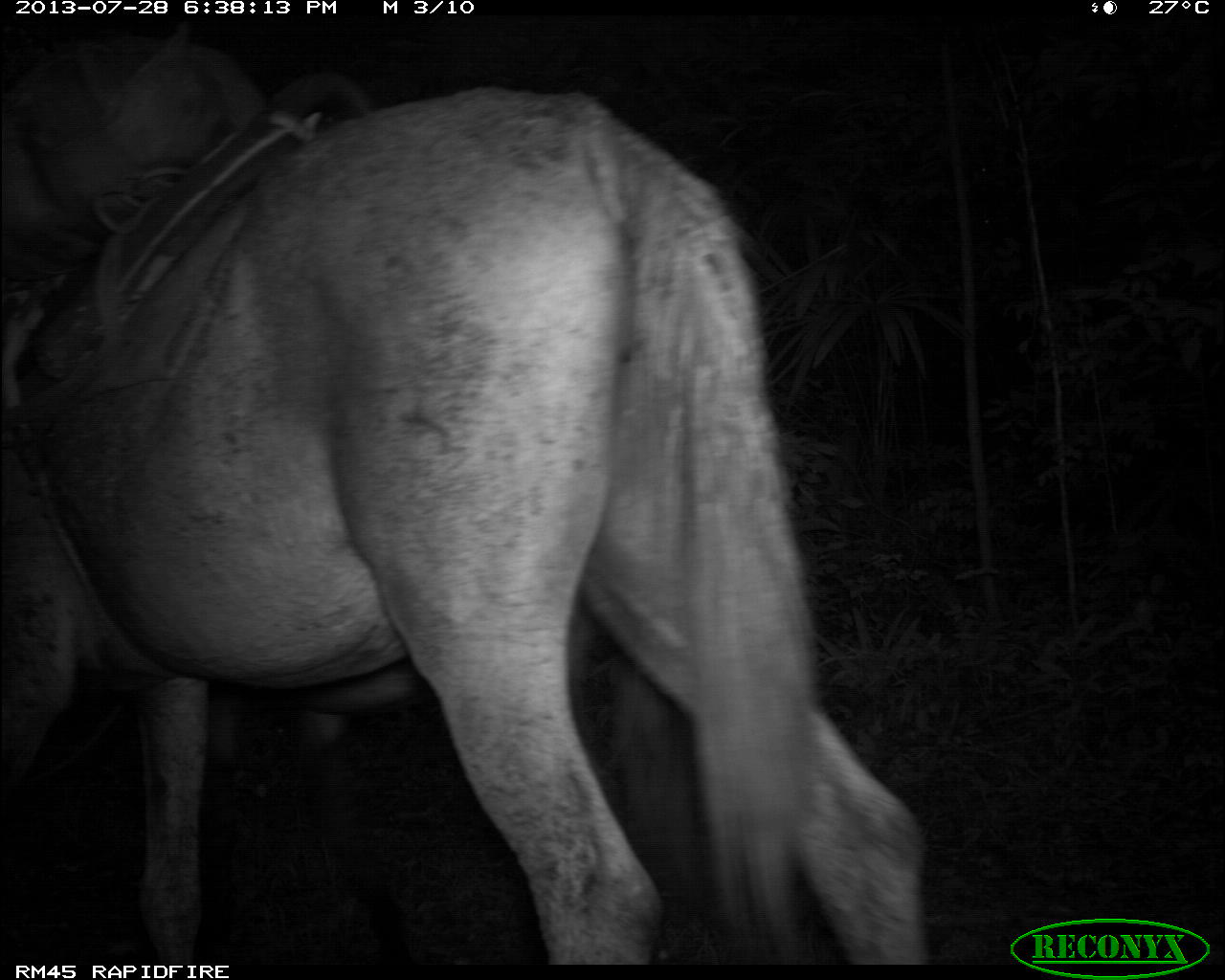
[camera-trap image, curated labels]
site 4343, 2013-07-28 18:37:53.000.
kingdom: Animalia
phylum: Chordata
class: Mammalia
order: Perissodactyla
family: Equidae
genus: Equus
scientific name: Equus ferus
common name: wild horse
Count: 1.